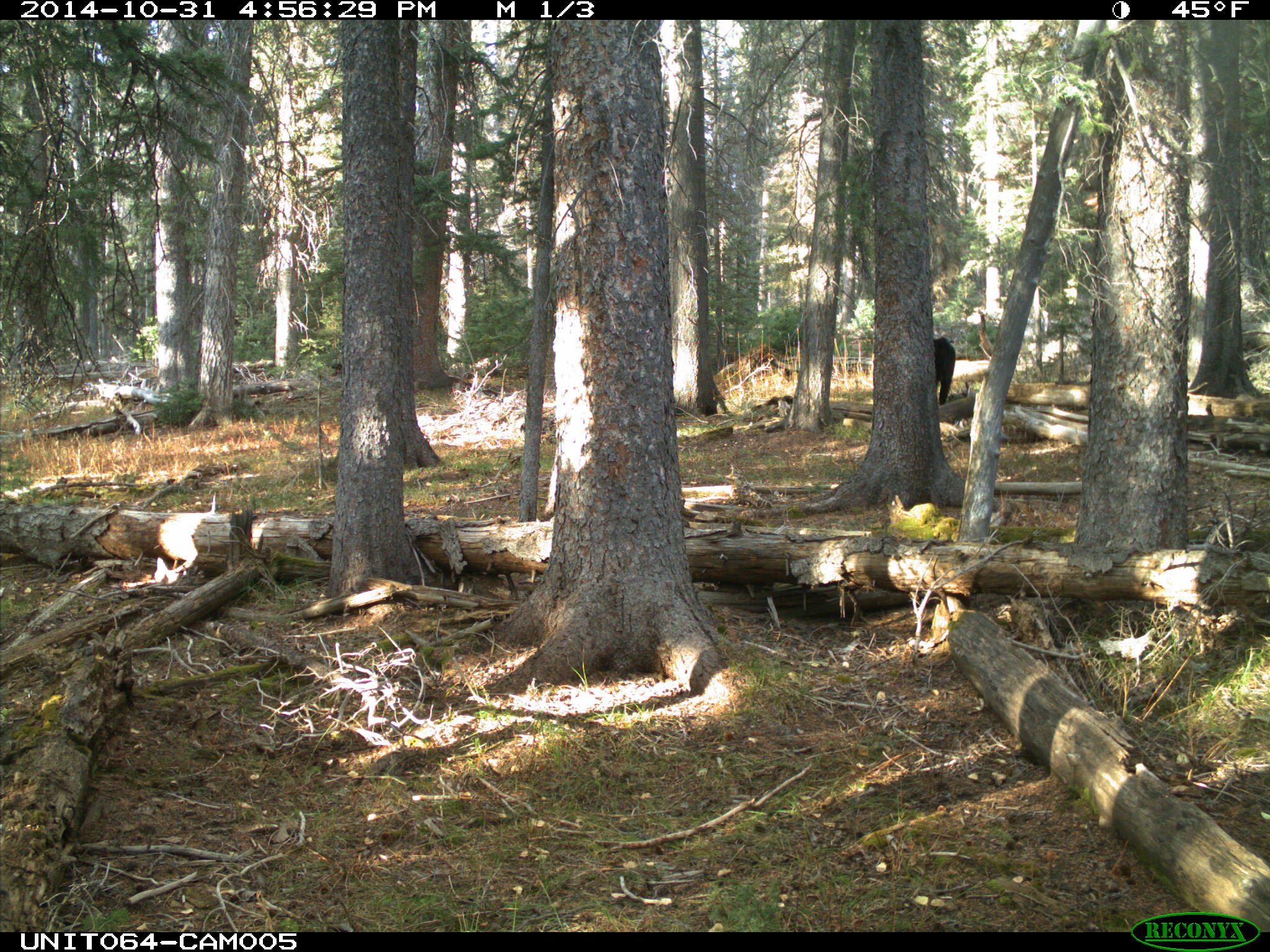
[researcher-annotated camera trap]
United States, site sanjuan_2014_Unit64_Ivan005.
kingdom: Animalia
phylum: Chordata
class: Mammalia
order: Artiodactyla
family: Bovidae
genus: Bos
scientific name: Bos taurus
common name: domestic cow